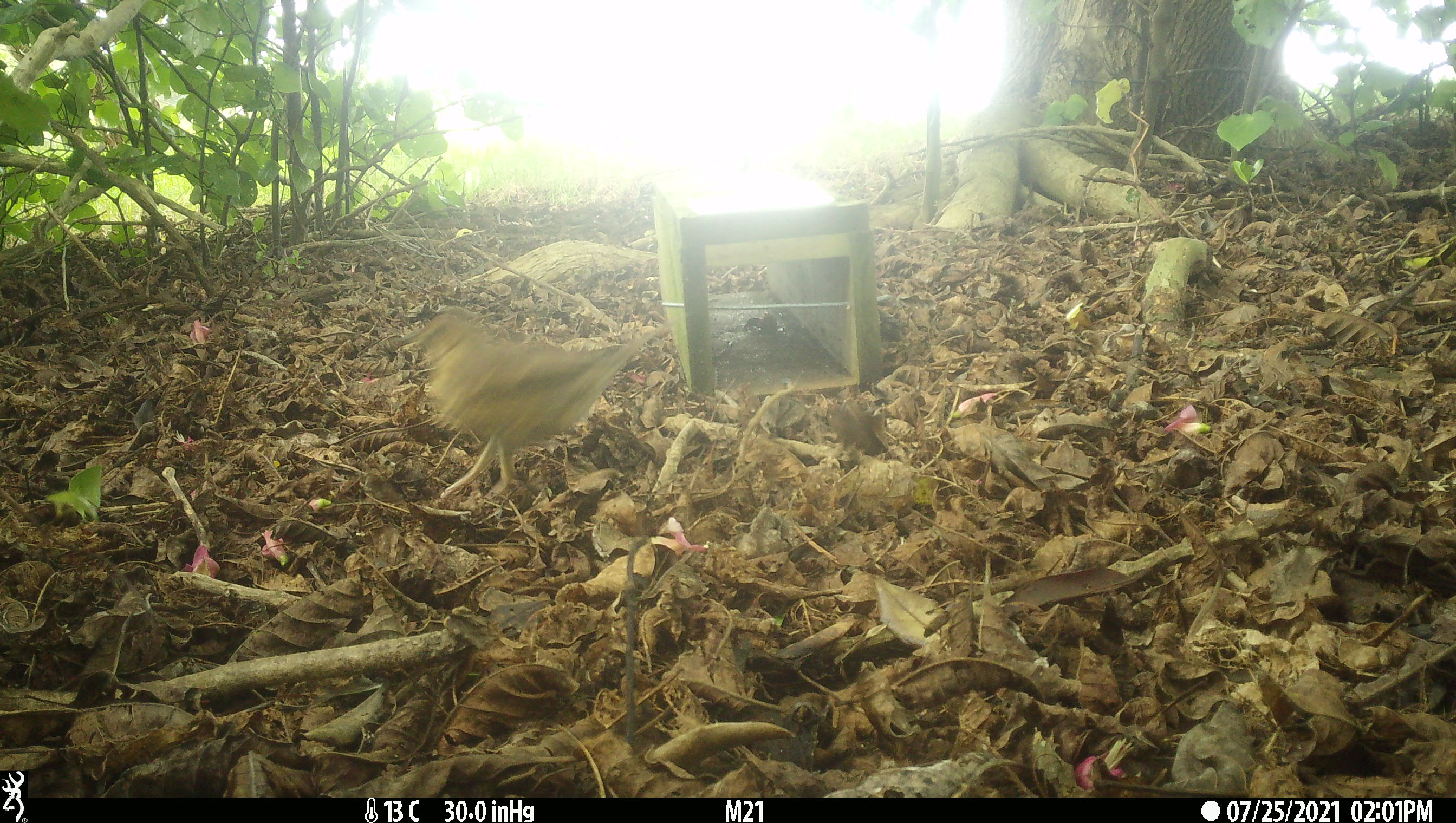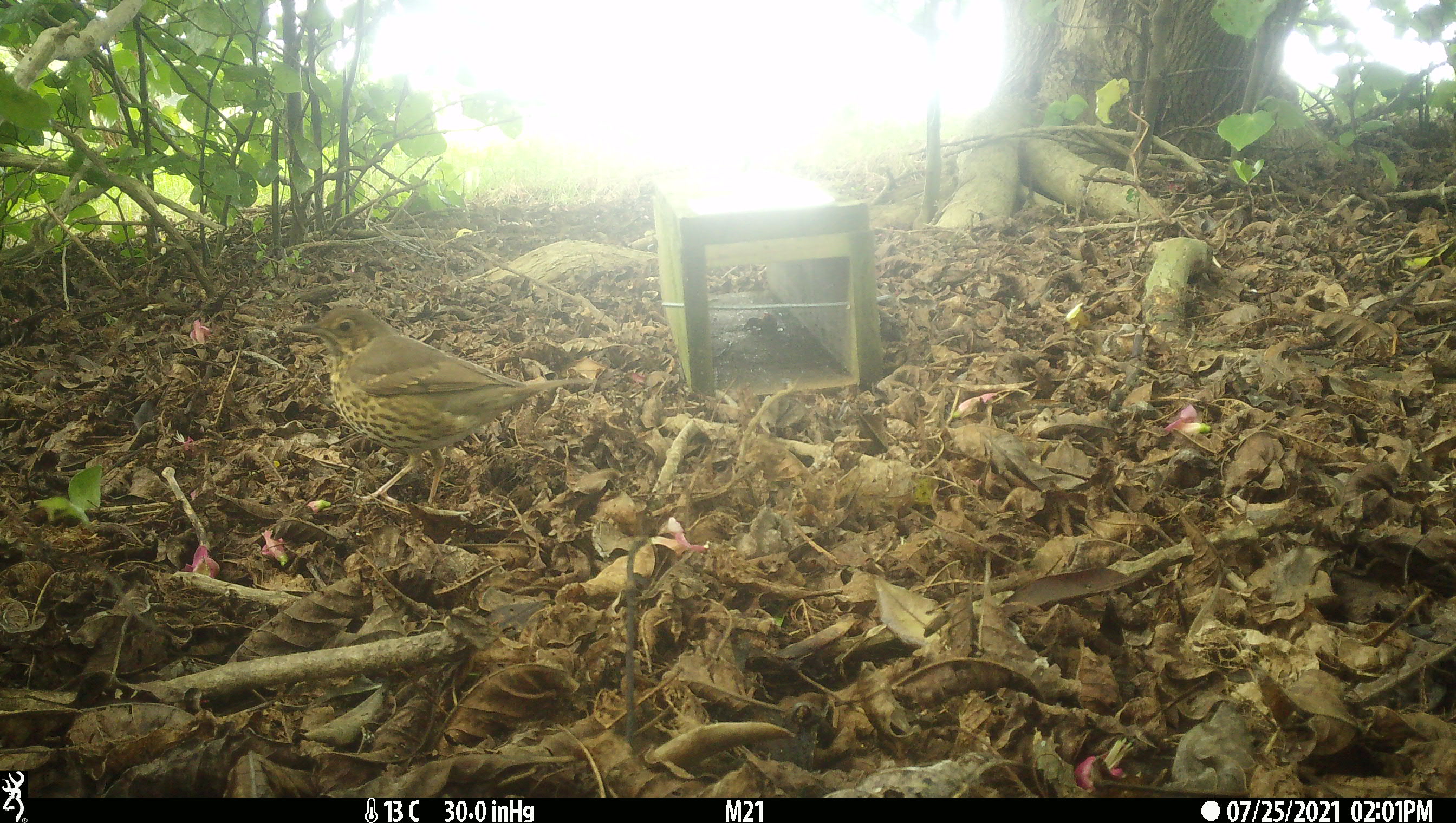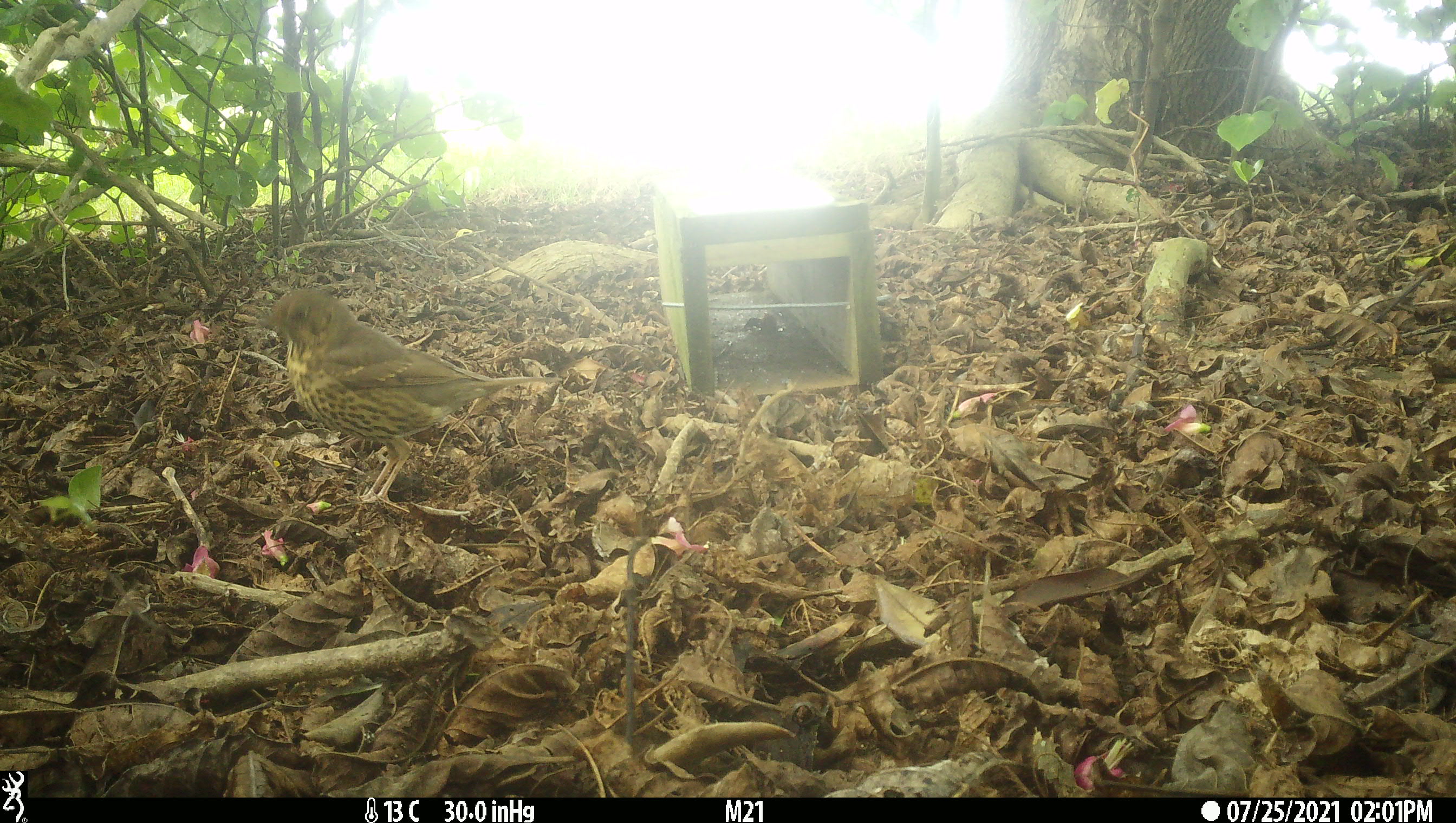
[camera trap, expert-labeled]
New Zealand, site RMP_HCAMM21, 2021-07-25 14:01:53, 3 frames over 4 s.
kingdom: Animalia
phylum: Chordata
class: Aves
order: Passeriformes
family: Turdidae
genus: Turdus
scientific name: Turdus philomelos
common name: song thrush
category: thrush